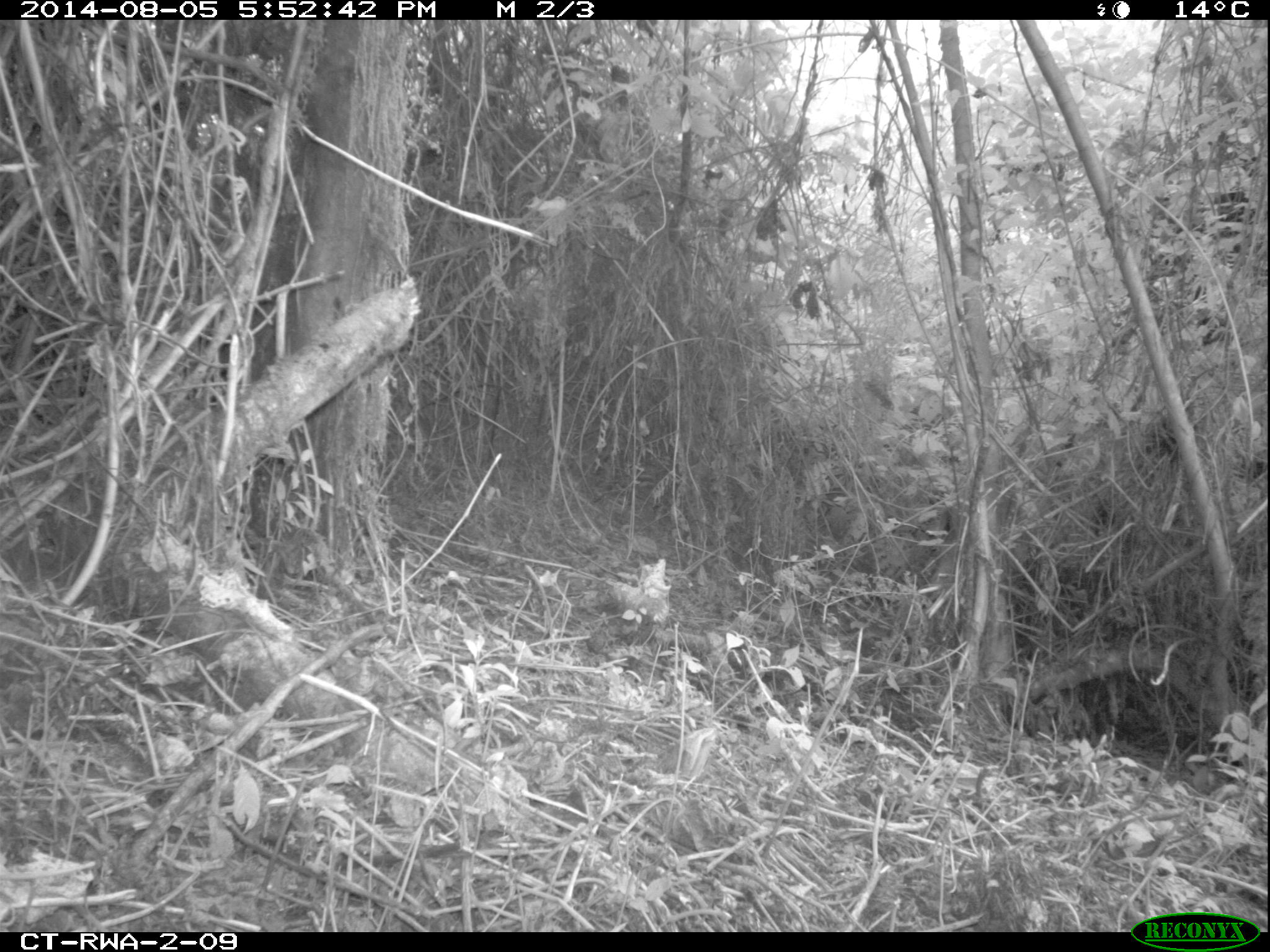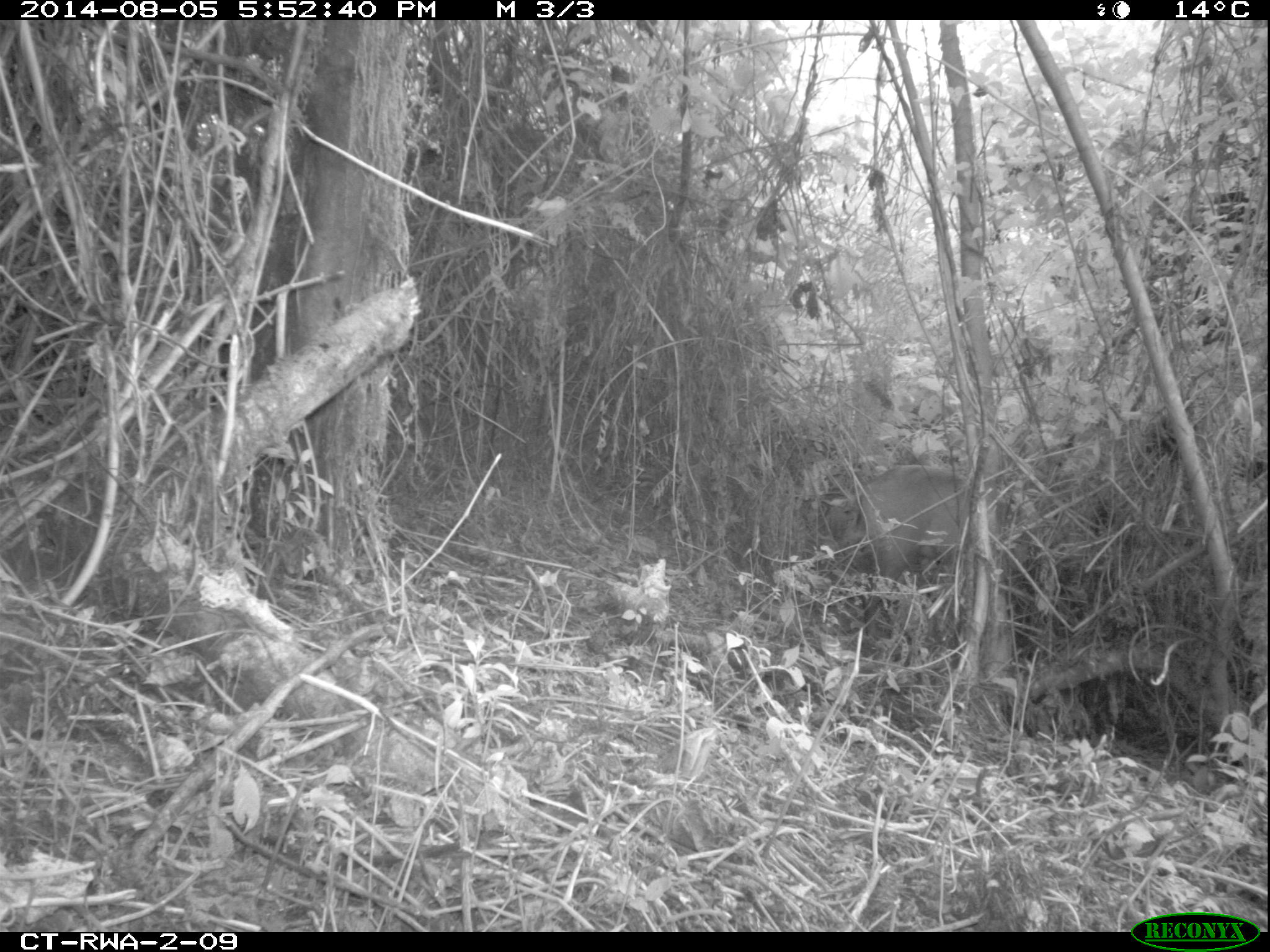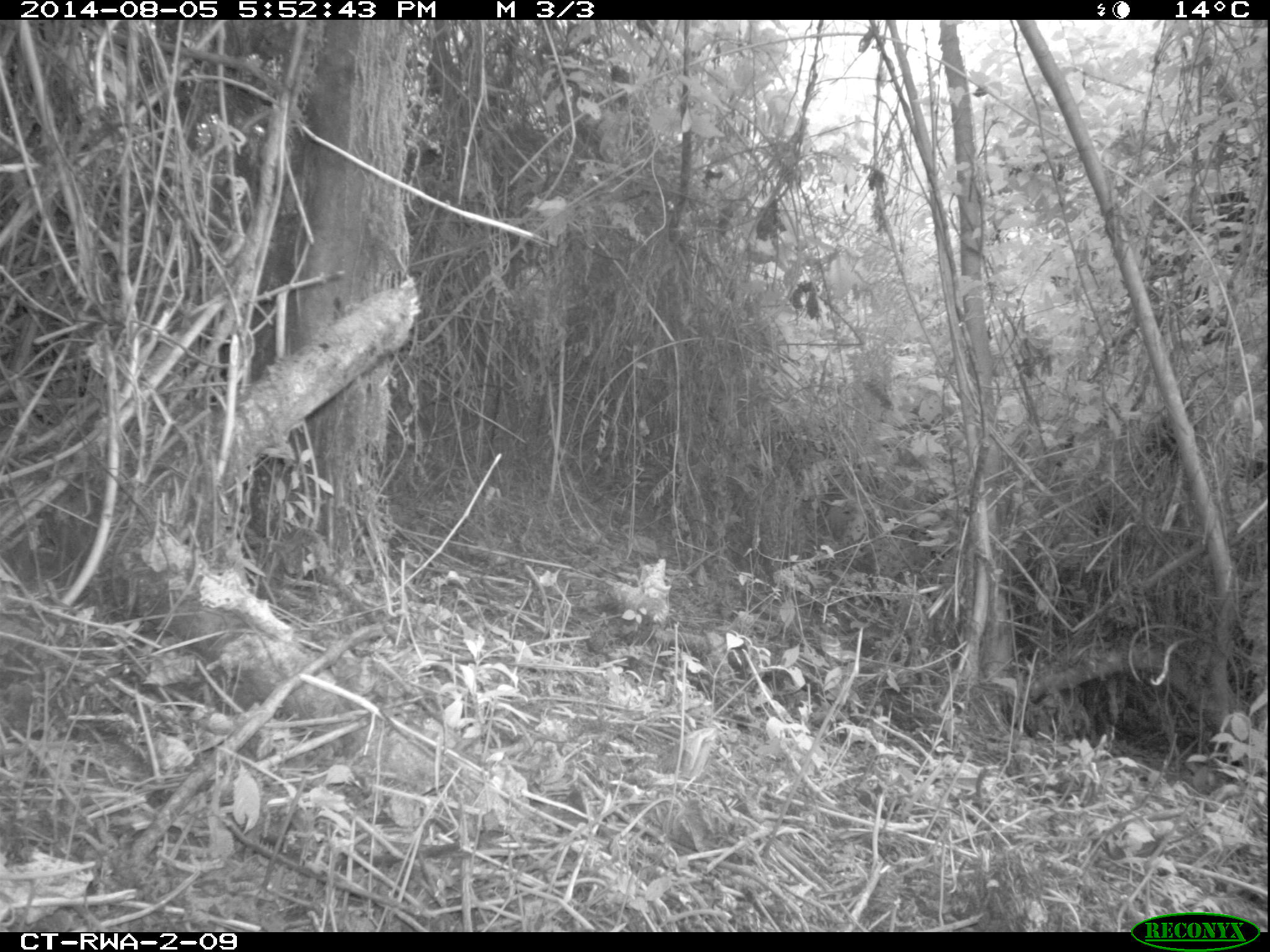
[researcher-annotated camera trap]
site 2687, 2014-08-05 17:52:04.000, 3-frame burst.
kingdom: Animalia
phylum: Chordata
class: Mammalia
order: Artiodactyla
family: Bovidae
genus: Cephalophus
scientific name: Cephalophus nigrifrons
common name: black-fronted duiker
Cephalophus nigrifrons (black-fronted duiker), count 1.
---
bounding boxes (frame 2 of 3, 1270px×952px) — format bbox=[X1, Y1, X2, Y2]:
cephalophus nigrifrons: bbox=[855, 463, 969, 640]